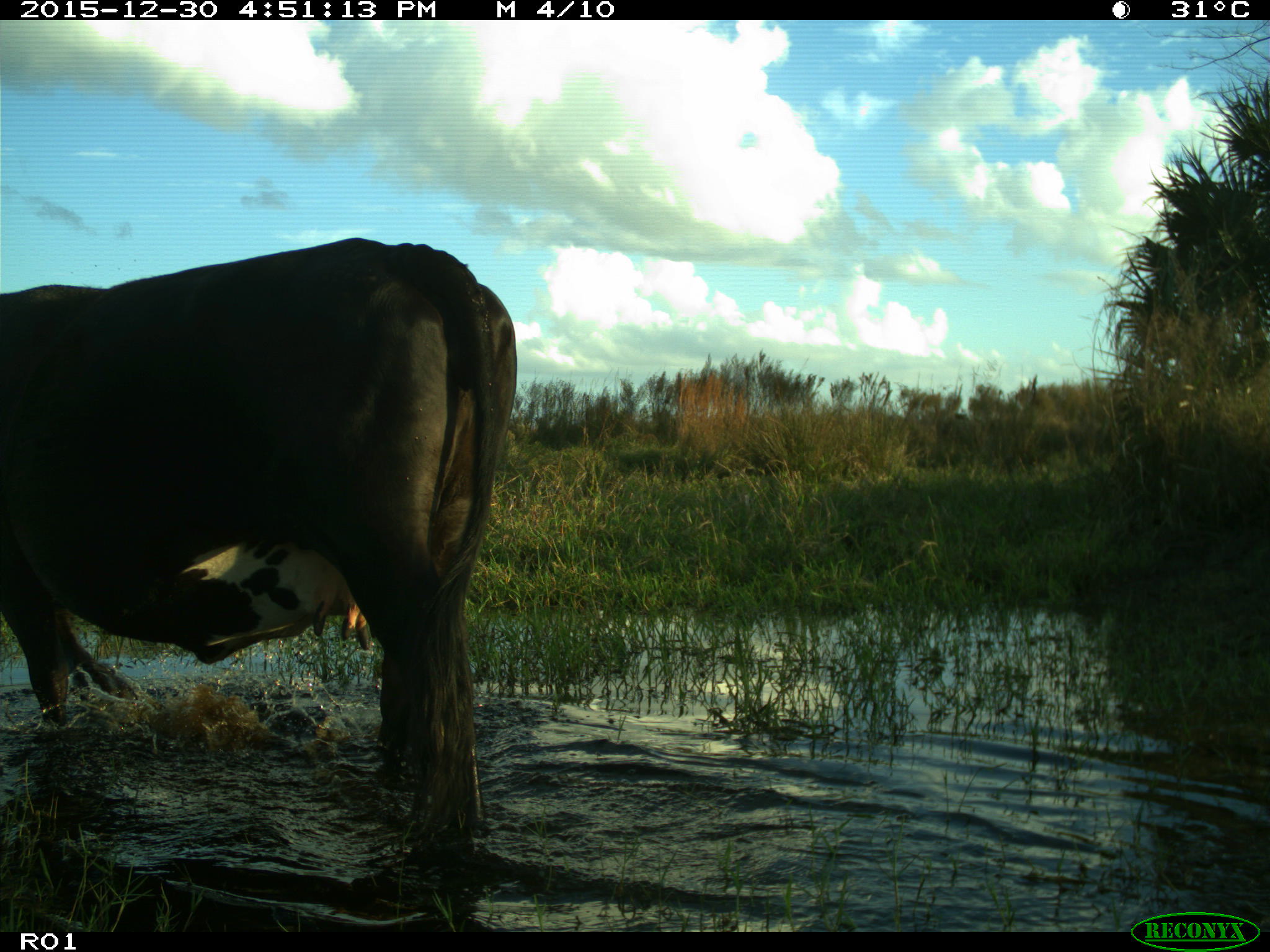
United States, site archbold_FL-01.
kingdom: Animalia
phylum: Chordata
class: Mammalia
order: Artiodactyla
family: Bovidae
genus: Bos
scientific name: Bos taurus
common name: domestic cow